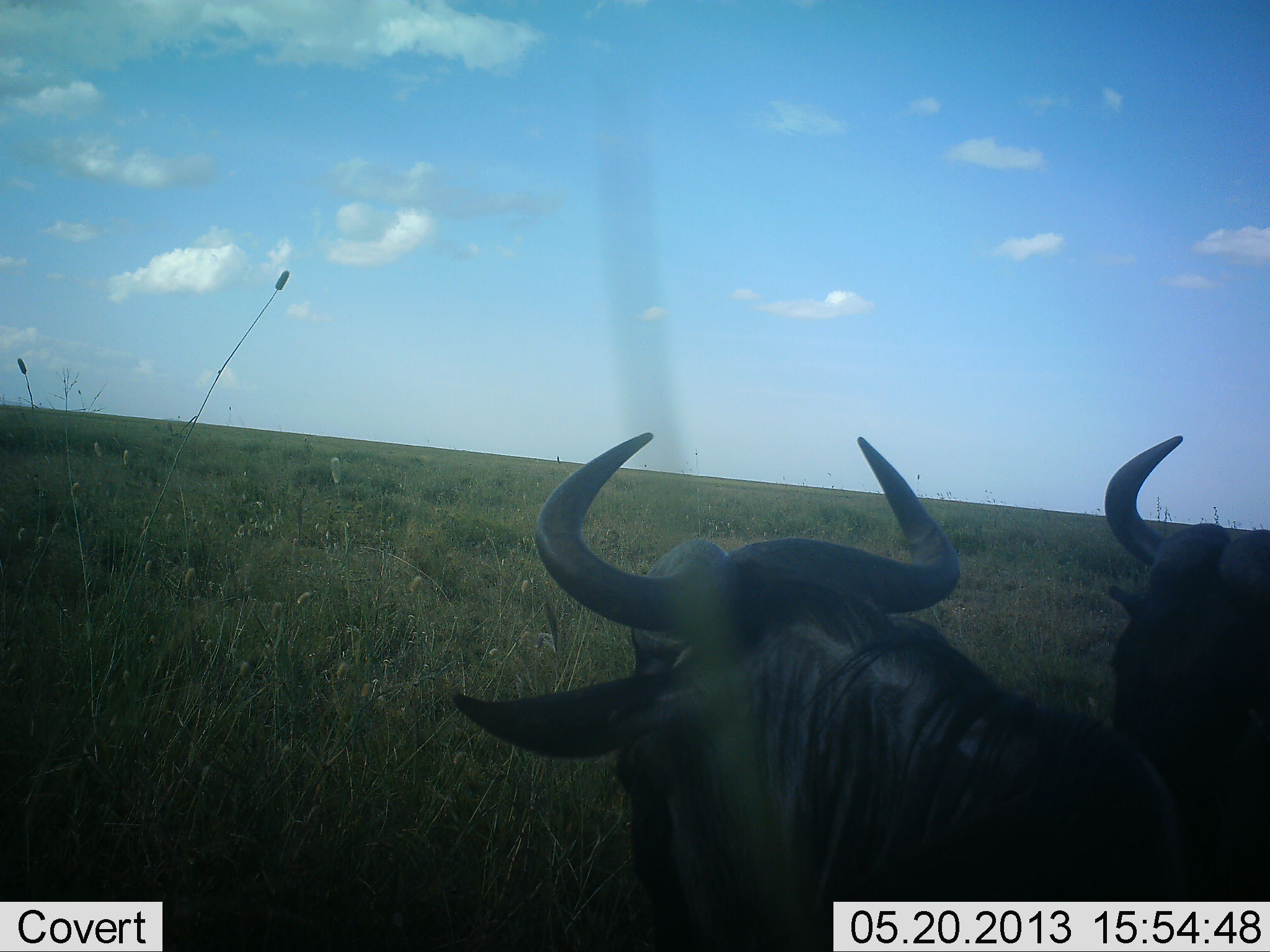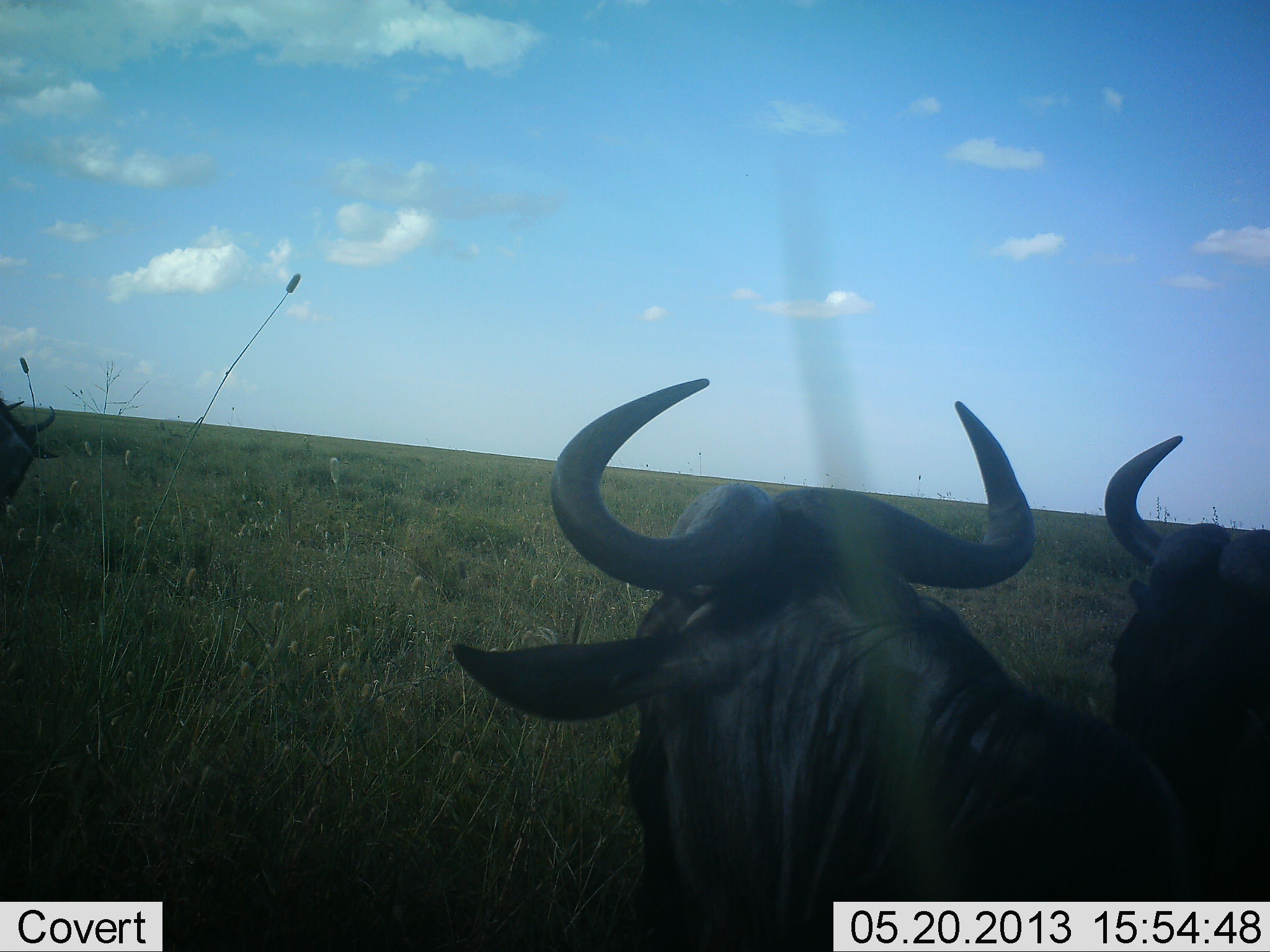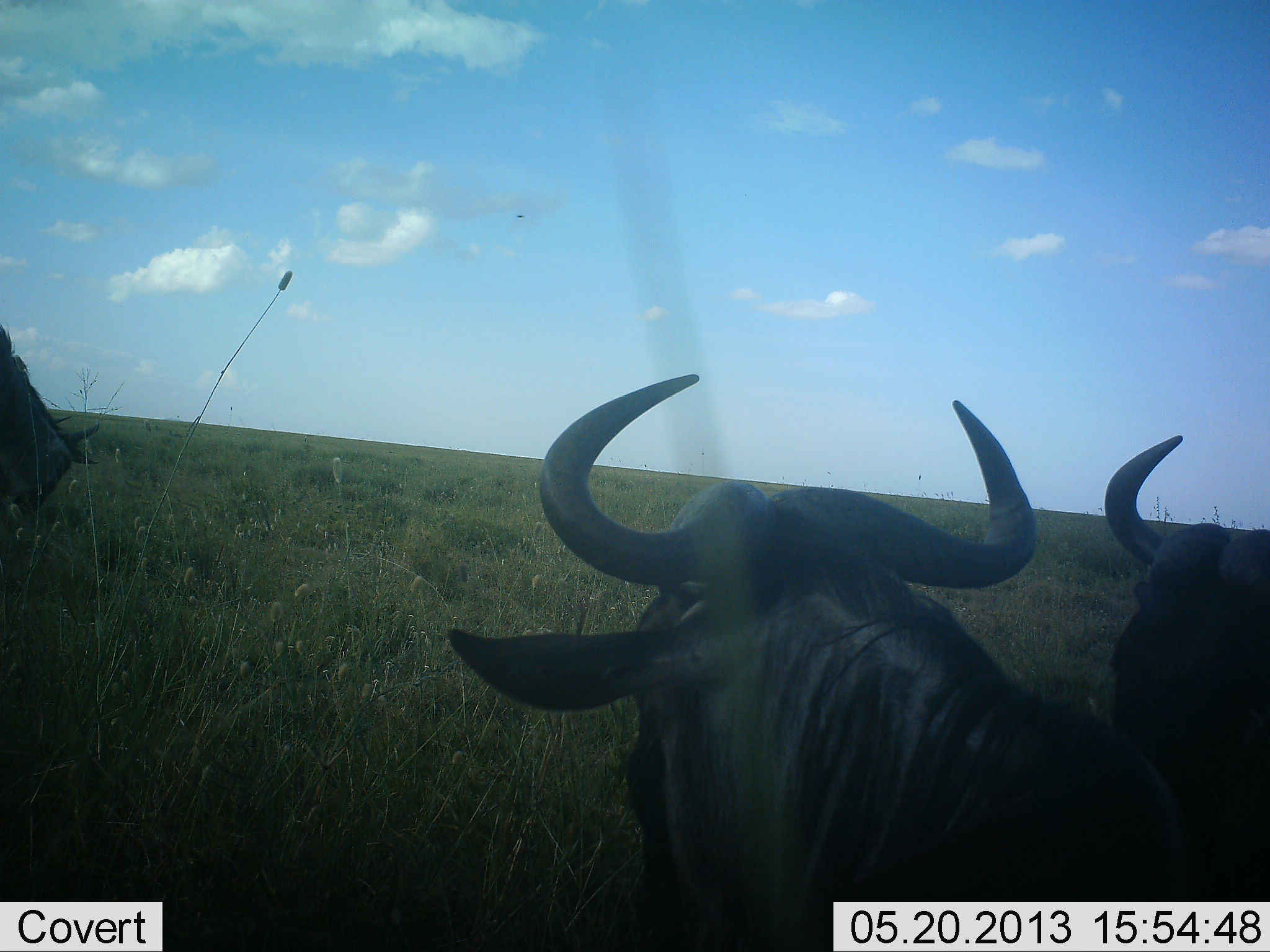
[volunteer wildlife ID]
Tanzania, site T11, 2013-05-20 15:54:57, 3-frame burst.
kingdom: Animalia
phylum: Chordata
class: Mammalia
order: Artiodactyla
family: Bovidae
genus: Connochaetes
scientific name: Connochaetes taurinus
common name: blue wildebeest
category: wildebeest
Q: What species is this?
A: Wildebeest (blue wildebeest) (Connochaetes taurinus).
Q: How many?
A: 3.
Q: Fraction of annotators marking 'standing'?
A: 59%.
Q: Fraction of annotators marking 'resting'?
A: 37%.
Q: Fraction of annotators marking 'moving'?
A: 26%.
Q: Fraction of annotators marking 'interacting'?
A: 4%.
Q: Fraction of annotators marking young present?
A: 4%.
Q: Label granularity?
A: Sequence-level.